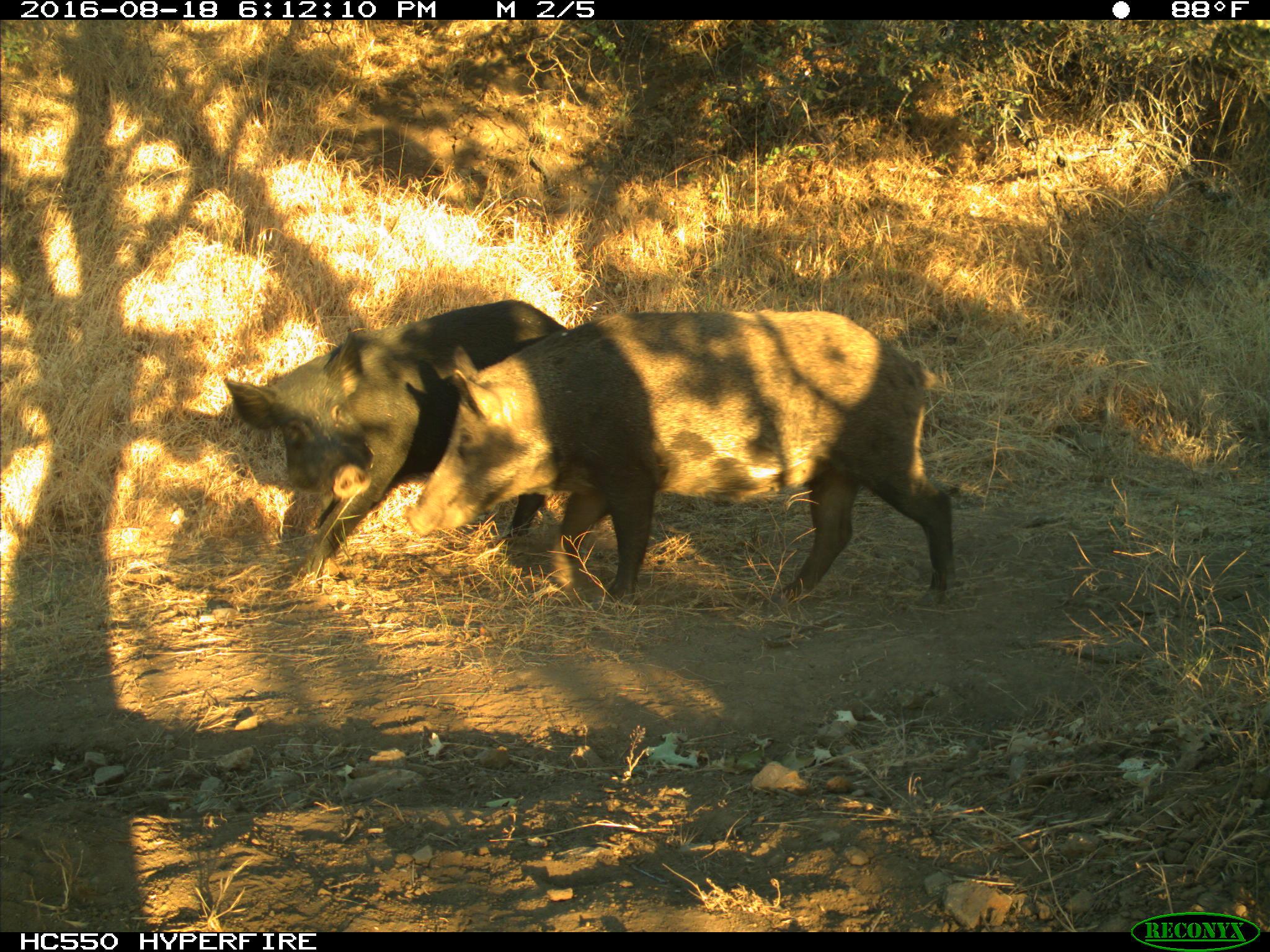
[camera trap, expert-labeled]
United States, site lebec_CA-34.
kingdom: Animalia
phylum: Chordata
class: Mammalia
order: Artiodactyla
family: Suidae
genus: Sus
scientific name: Sus scrofa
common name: wild boar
Sus scrofa (wild boar).